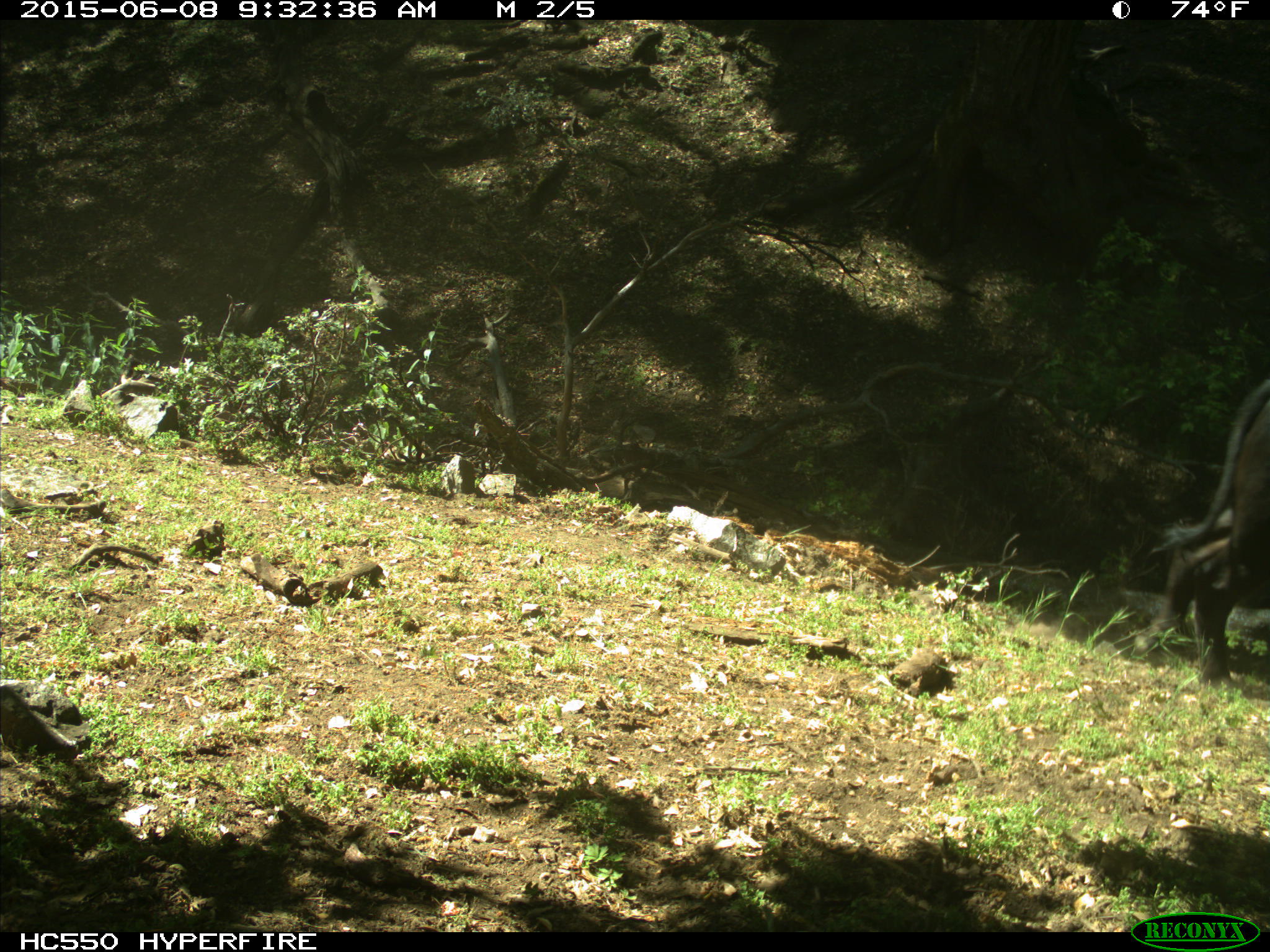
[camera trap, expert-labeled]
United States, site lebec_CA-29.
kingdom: Animalia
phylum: Chordata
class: Mammalia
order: Artiodactyla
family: Bovidae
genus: Bos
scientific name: Bos taurus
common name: domestic cow